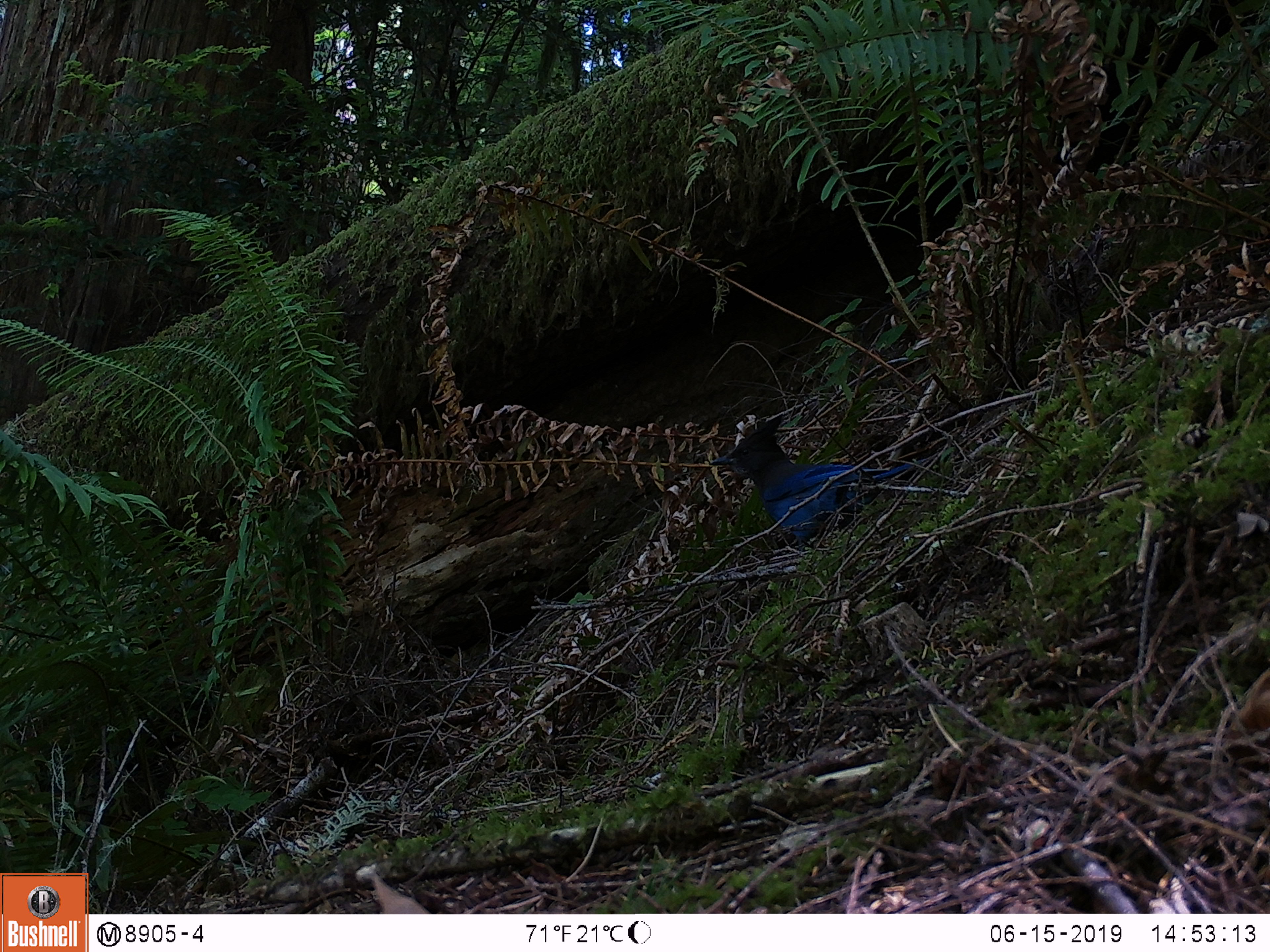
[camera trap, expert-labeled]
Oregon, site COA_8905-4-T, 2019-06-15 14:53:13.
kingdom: Animalia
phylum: Chordata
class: Aves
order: Passeriformes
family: Corvidae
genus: Cyanocitta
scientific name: Cyanocitta stelleri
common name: steller's jay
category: stellers jay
Stellers jay (steller's jay) (Cyanocitta stelleri).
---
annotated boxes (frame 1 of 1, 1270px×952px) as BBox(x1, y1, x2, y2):
stellers jay: BBox(706, 422, 913, 535)